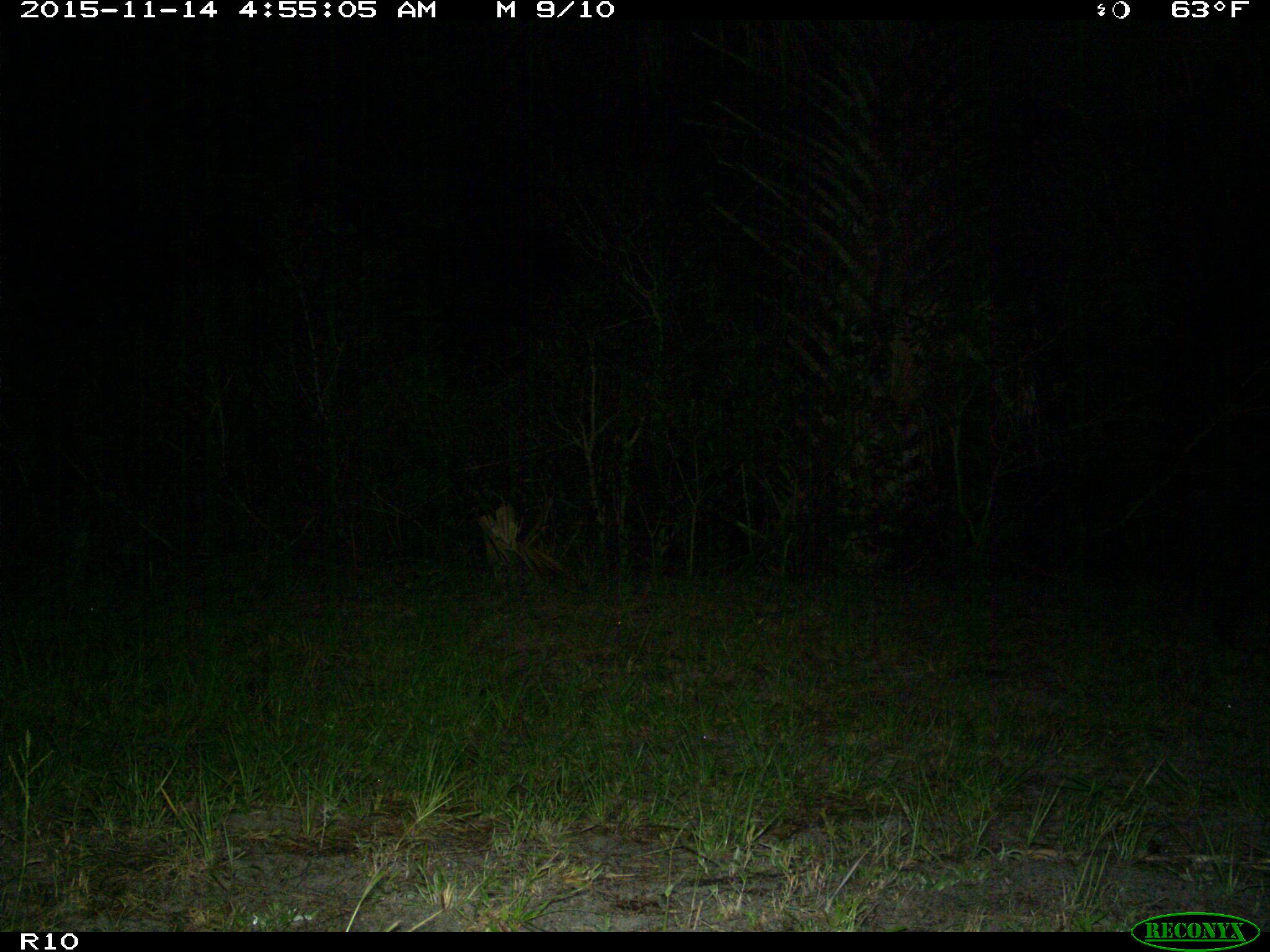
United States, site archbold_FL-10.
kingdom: Animalia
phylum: Chordata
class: Mammalia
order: Artiodactyla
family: Suidae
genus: Sus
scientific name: Sus scrofa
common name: wild boar